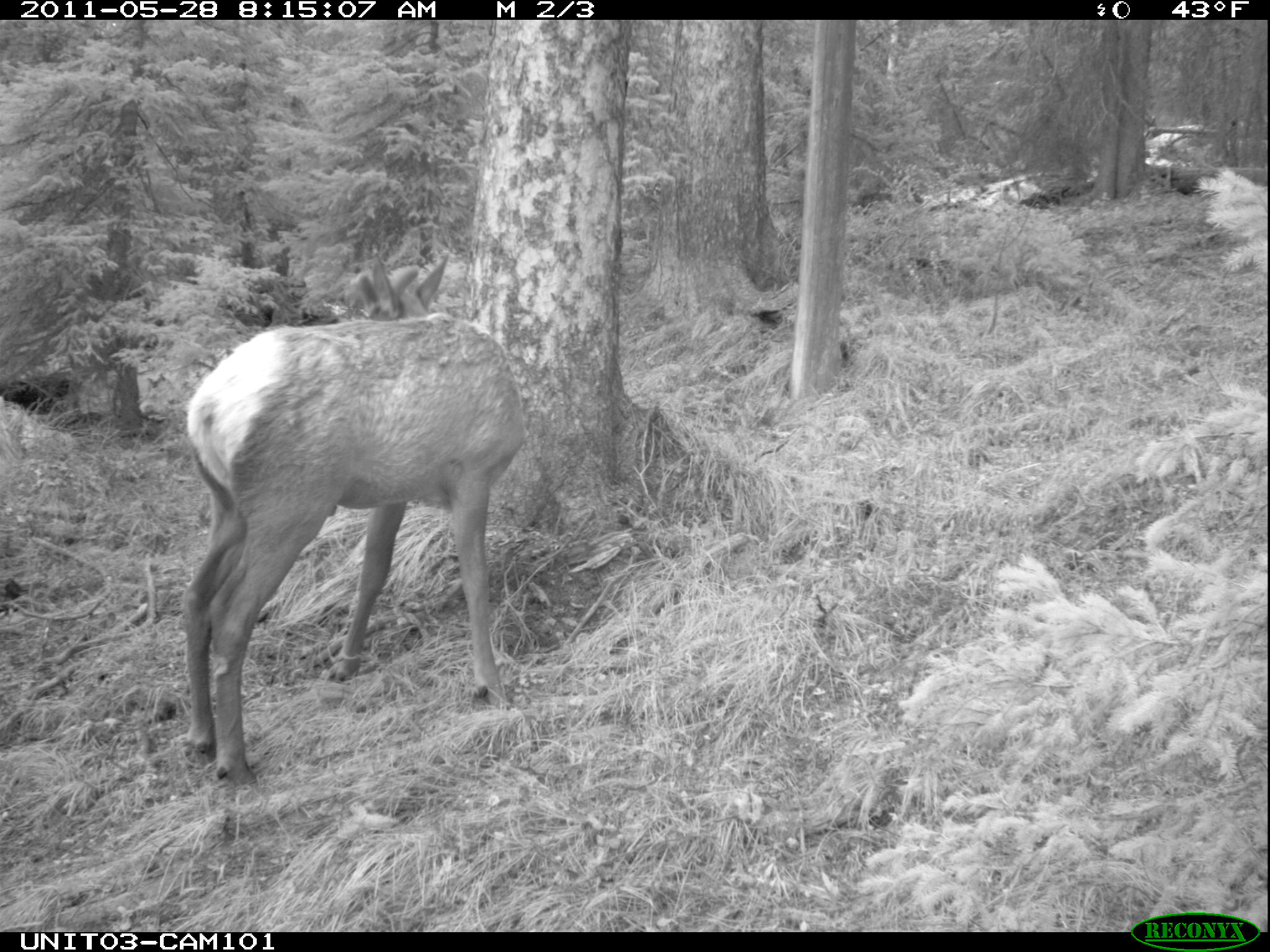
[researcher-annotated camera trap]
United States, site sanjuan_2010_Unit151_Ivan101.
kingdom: Animalia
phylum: Chordata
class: Mammalia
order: Artiodactyla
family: Cervidae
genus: Cervus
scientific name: Cervus elaphus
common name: red deer